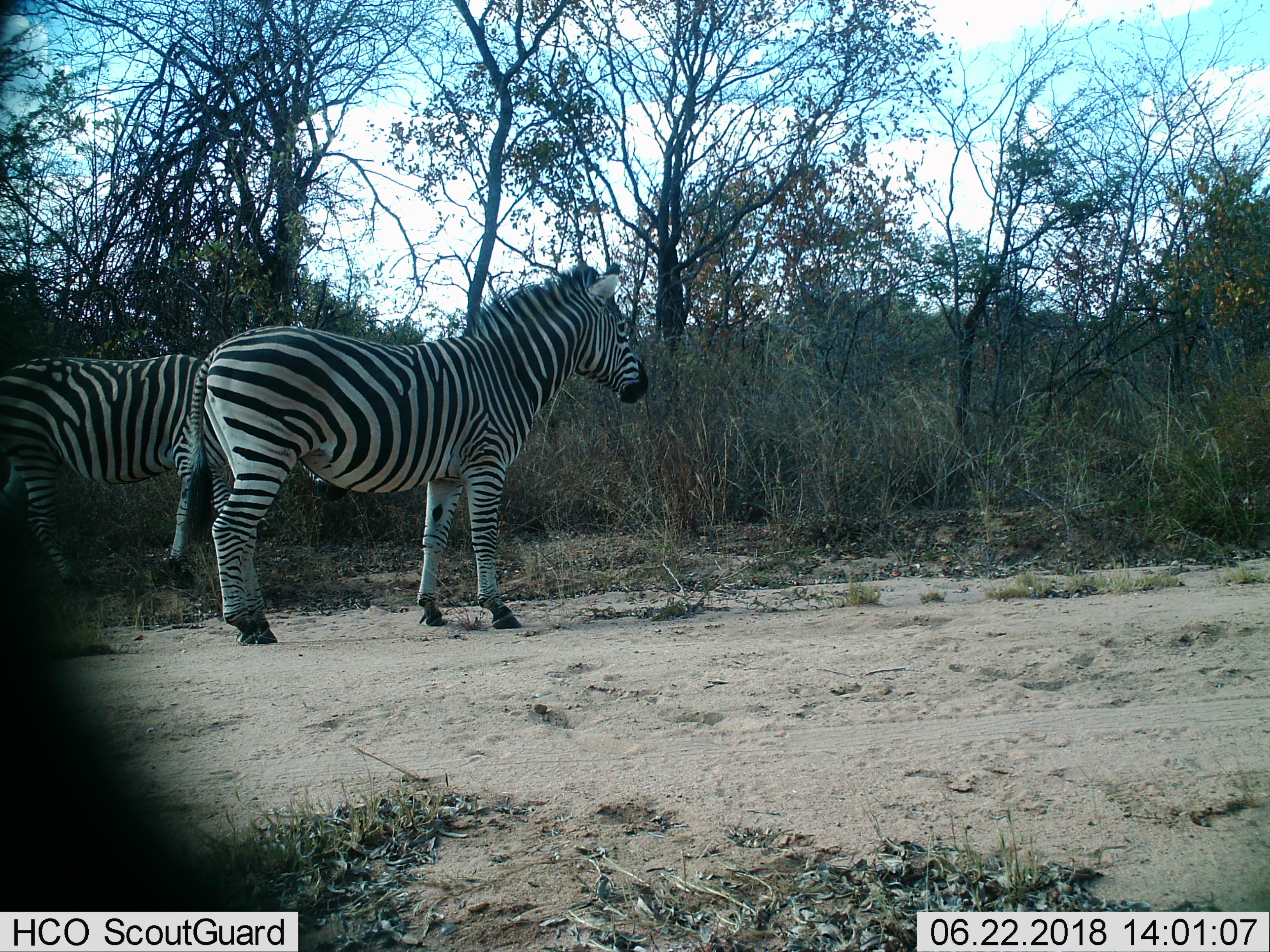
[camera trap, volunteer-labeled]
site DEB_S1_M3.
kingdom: Animalia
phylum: Chordata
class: Mammalia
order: Perissodactyla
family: Equidae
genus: Equus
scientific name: Equus quagga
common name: plains zebra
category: zebraplains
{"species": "zebraplains (plains zebra) (Equus quagga)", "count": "2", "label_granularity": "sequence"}